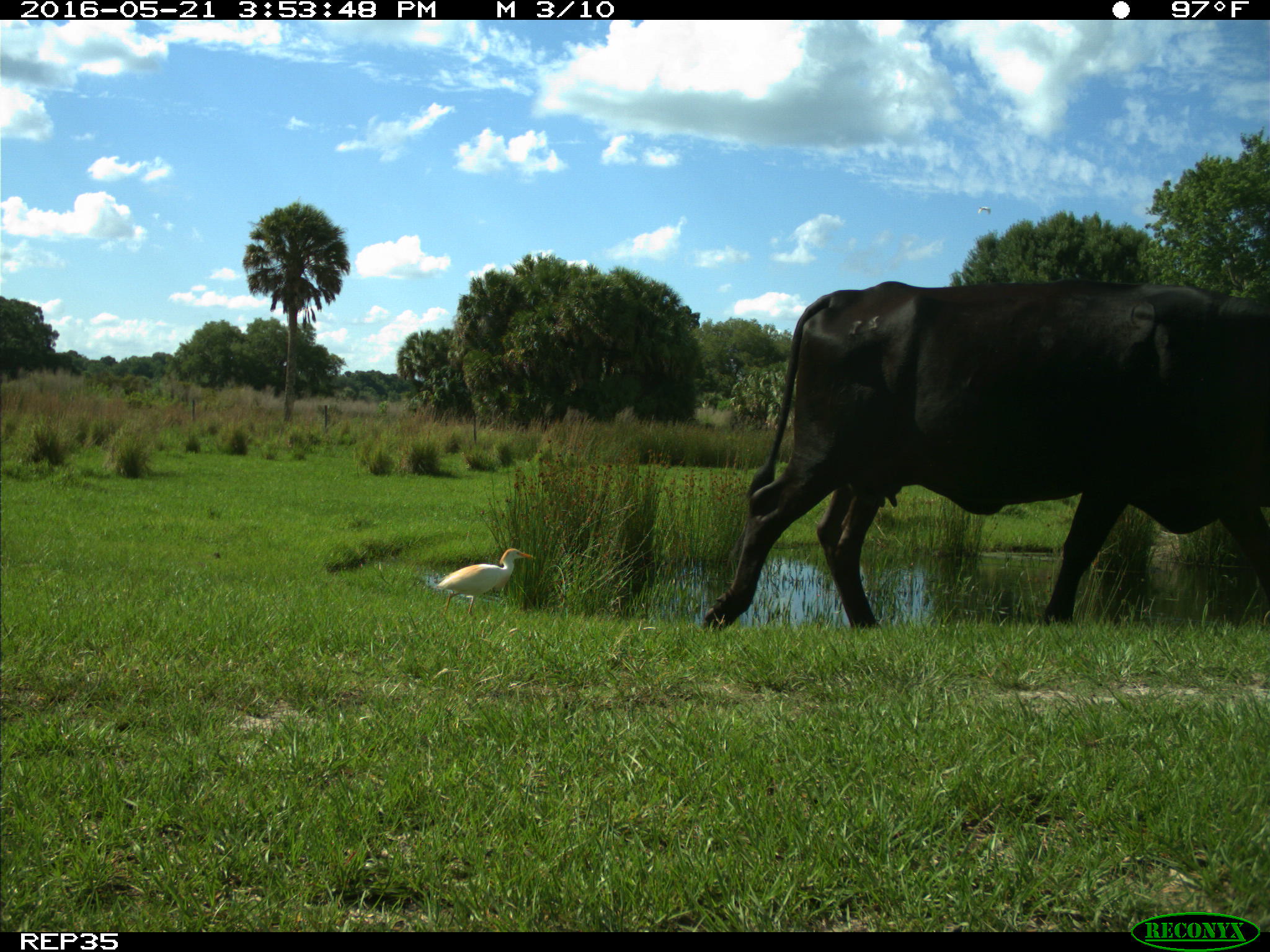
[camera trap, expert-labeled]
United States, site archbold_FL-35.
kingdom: Animalia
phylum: Chordata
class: Mammalia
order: Artiodactyla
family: Bovidae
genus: Bos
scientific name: Bos taurus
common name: domestic cow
Bos taurus (domestic cow).